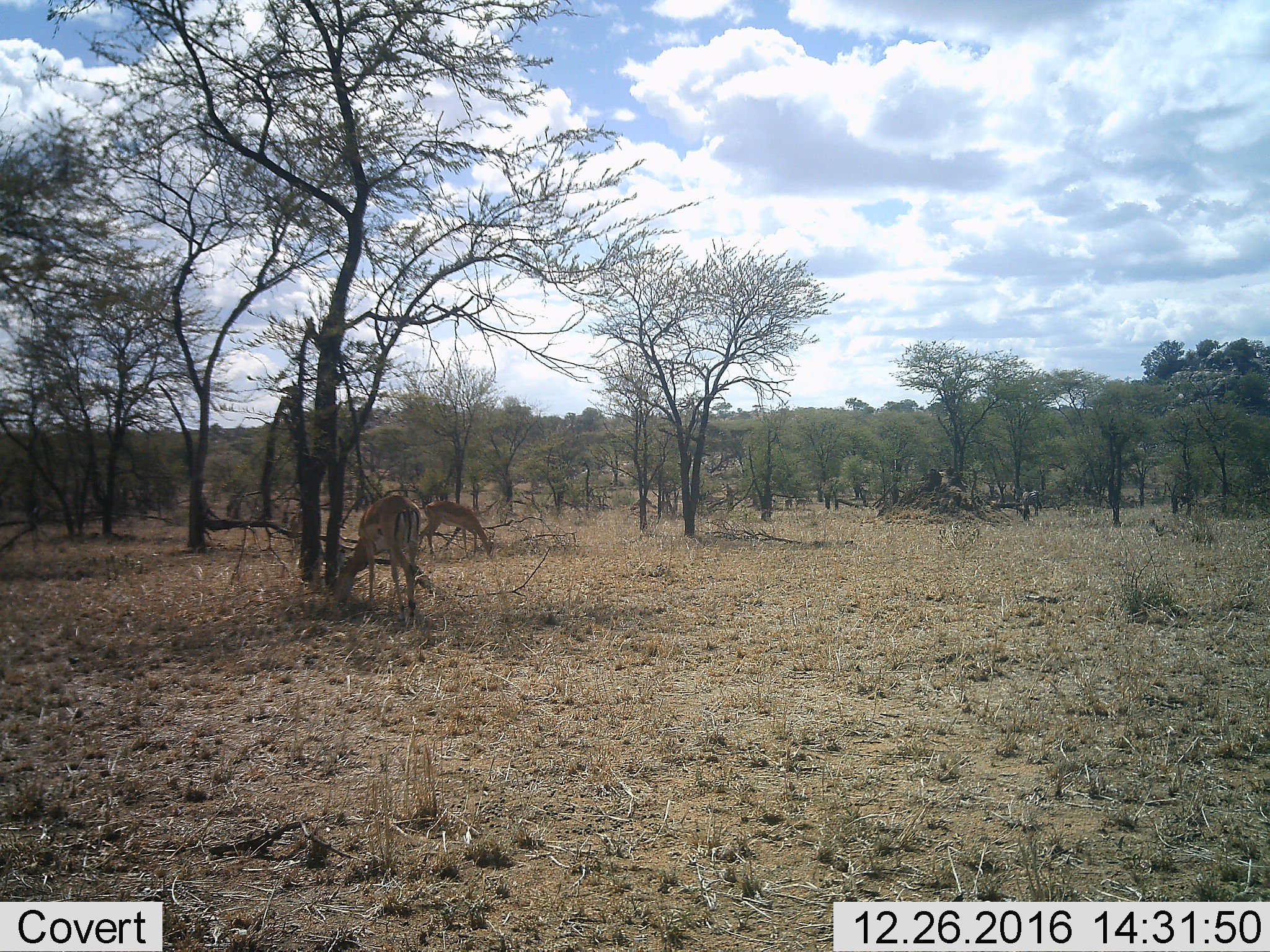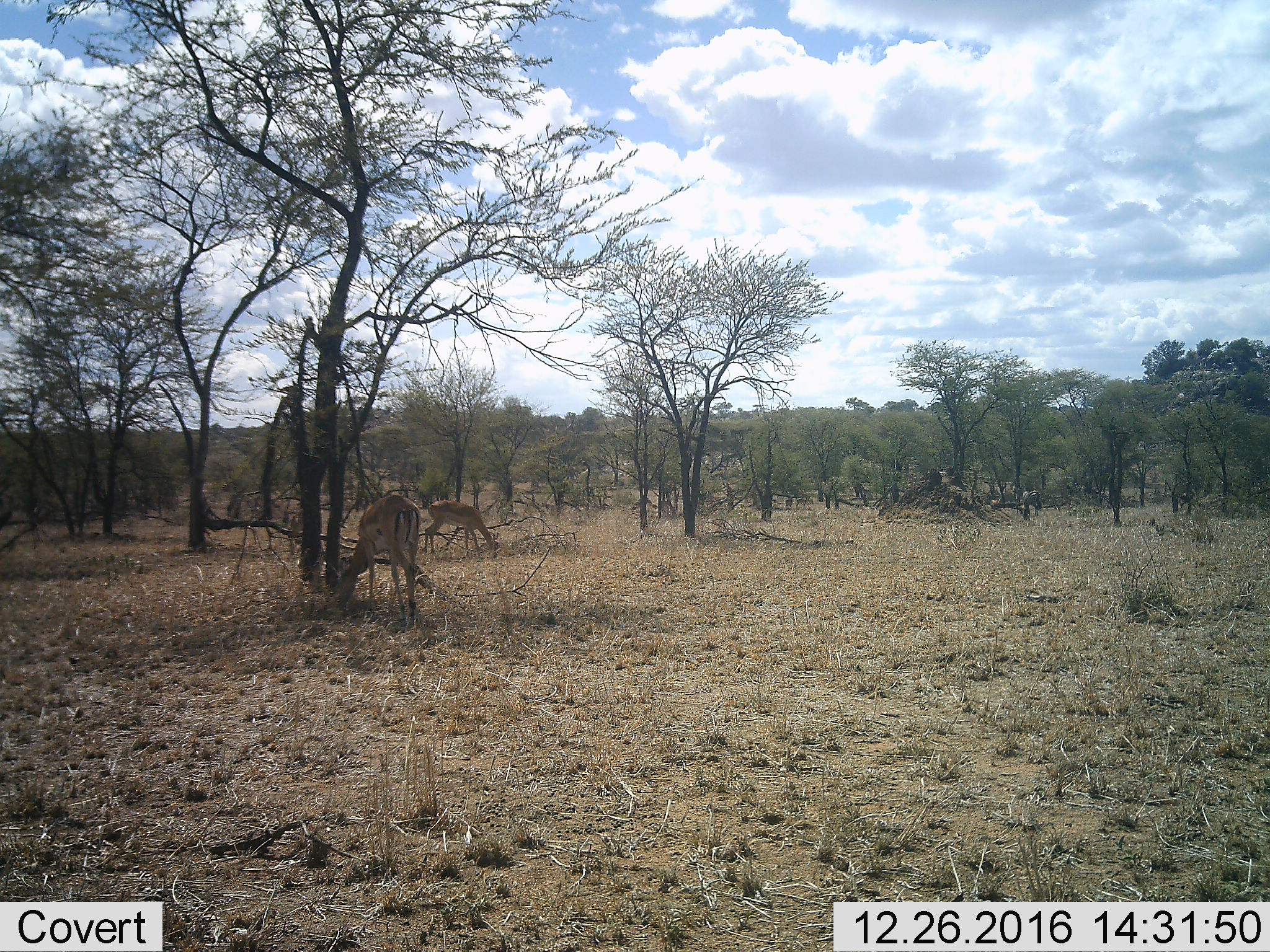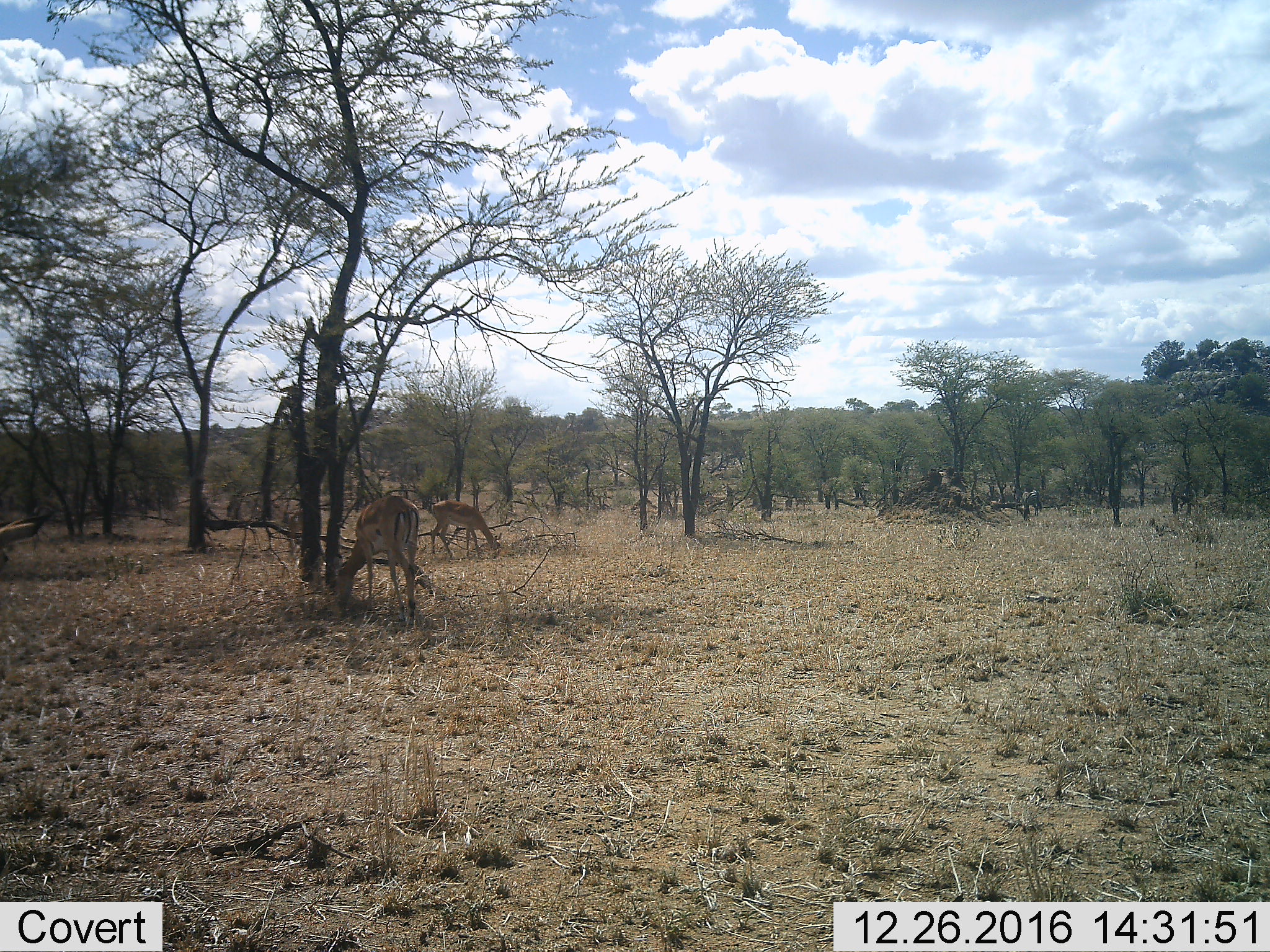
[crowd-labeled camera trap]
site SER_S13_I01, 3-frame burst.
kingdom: Animalia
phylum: Chordata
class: Mammalia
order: Artiodactyla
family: Bovidae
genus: Aepyceros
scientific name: Aepyceros melampus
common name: impala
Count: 2.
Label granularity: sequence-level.